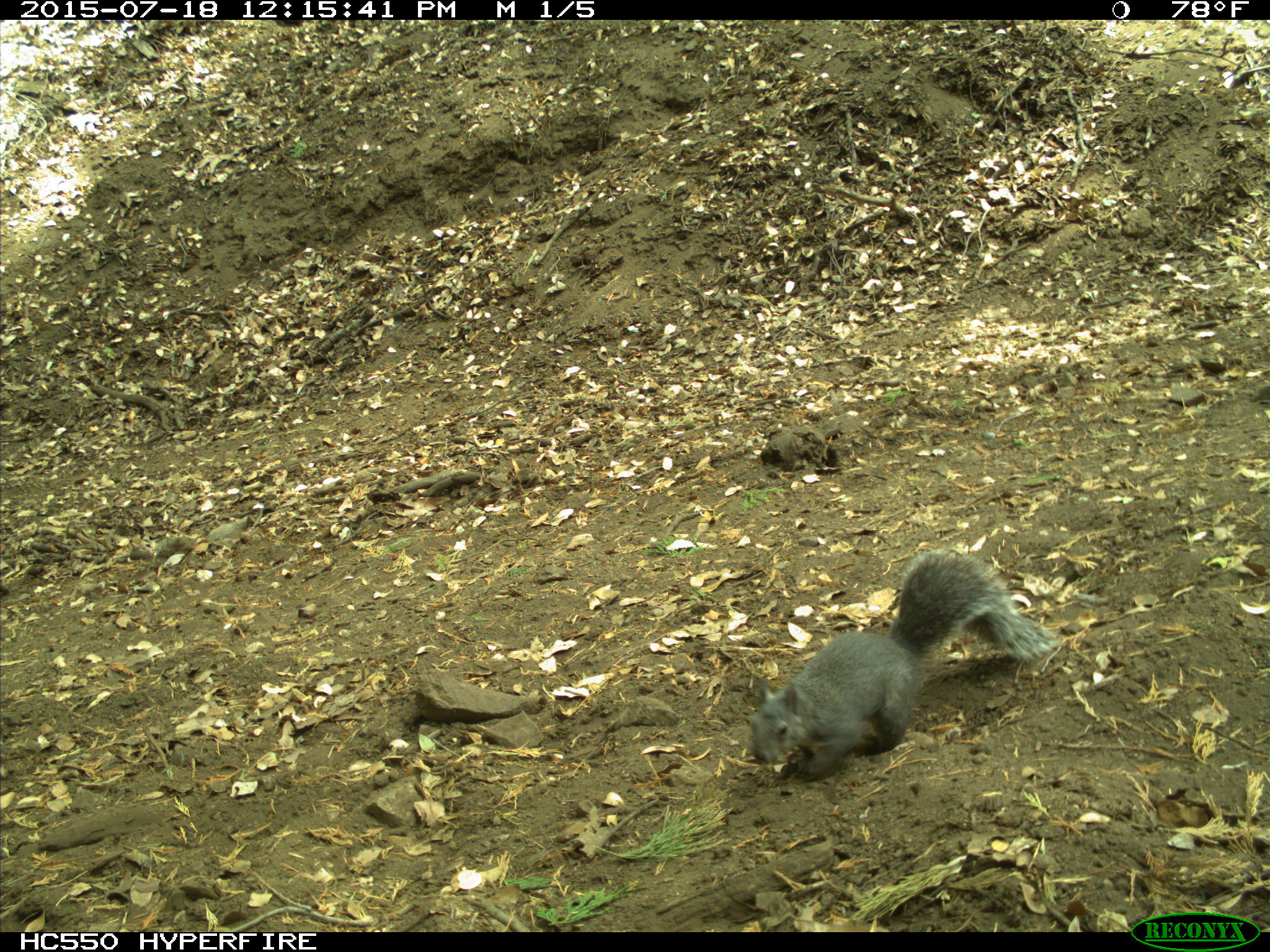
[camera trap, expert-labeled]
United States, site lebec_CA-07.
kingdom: Animalia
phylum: Chordata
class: Mammalia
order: Rodentia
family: Sciuridae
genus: Sciurus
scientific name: Sciurus carolinensis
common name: eastern gray squirrel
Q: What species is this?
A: Sciurus carolinensis (eastern gray squirrel).